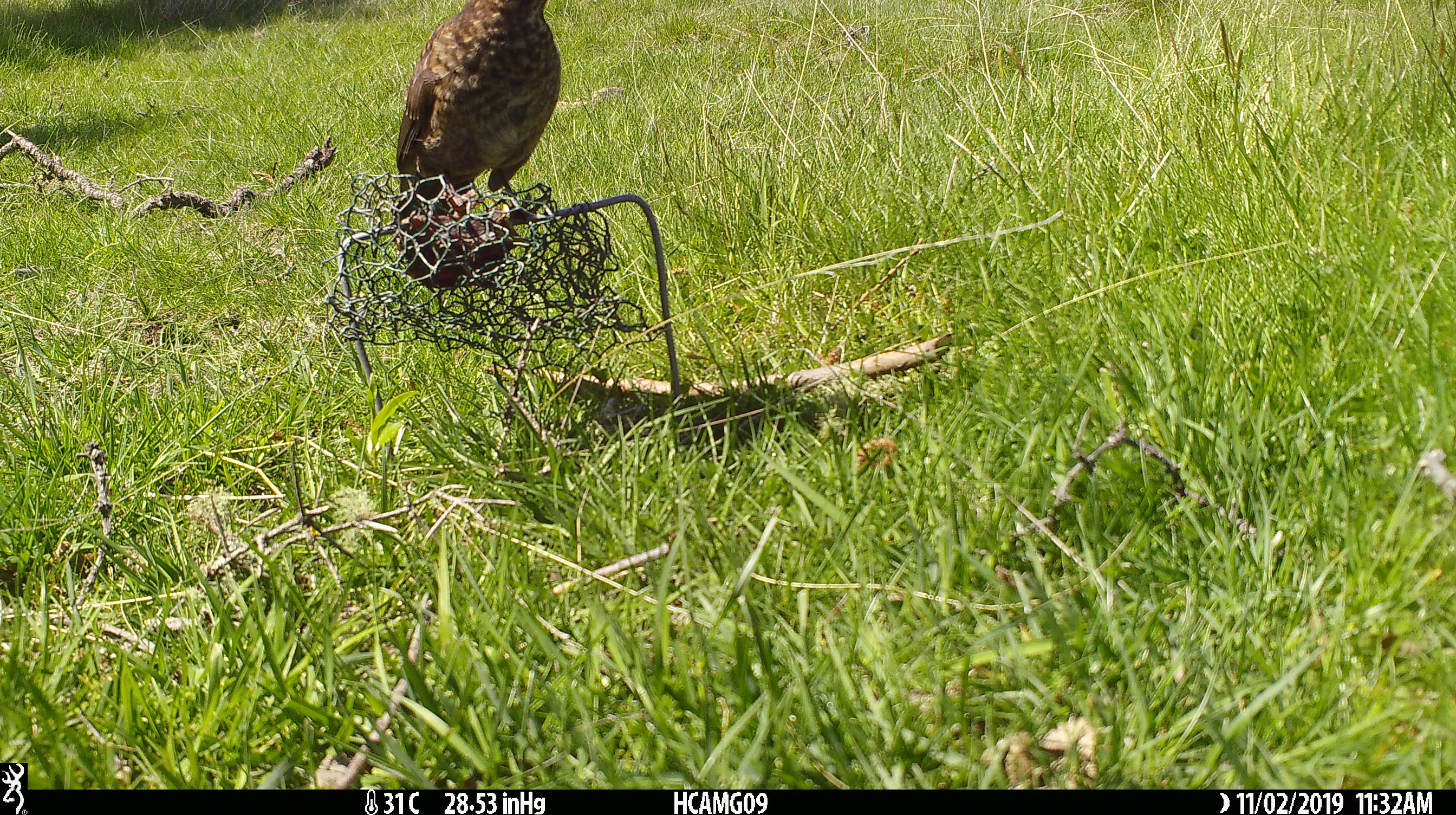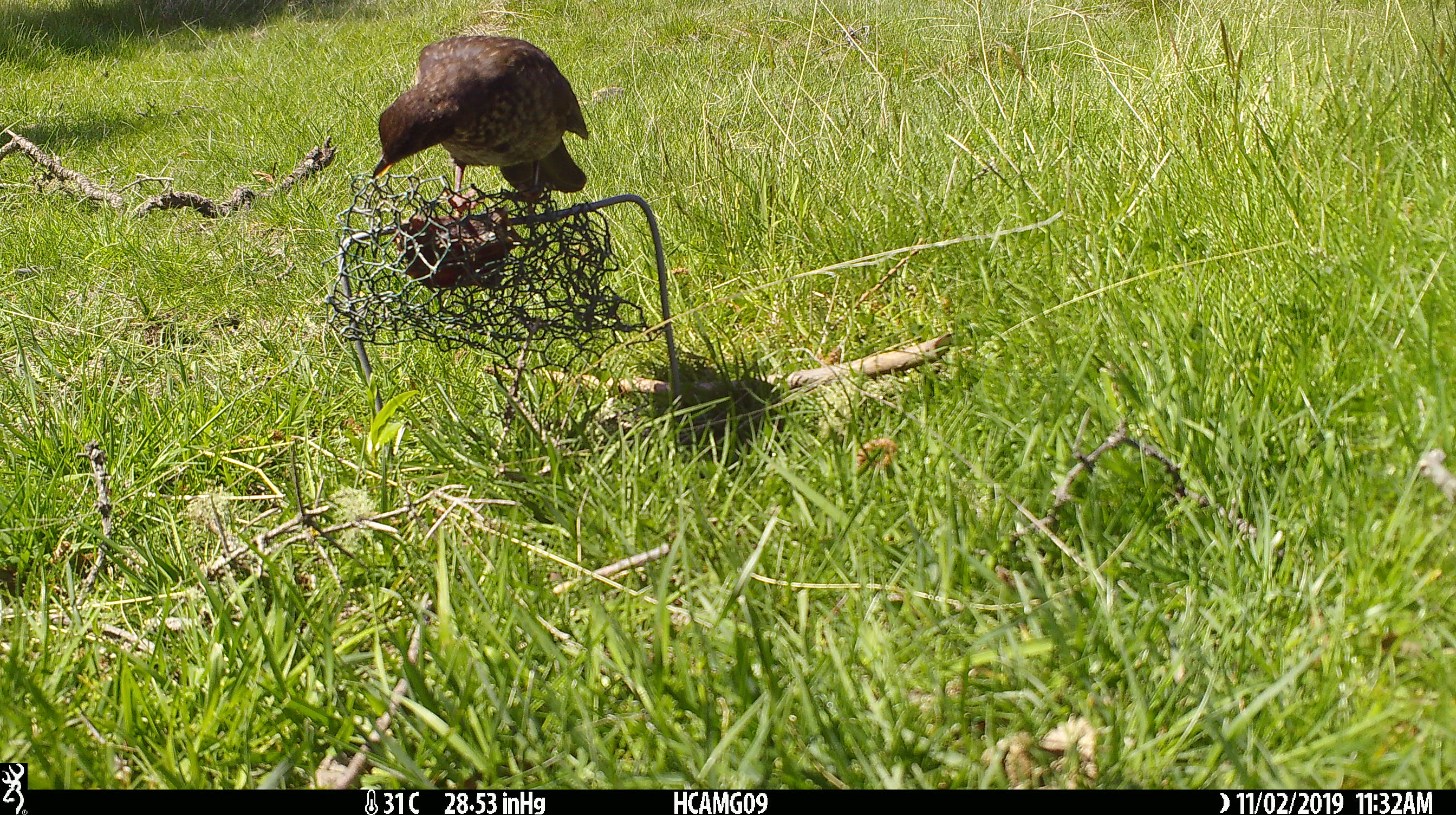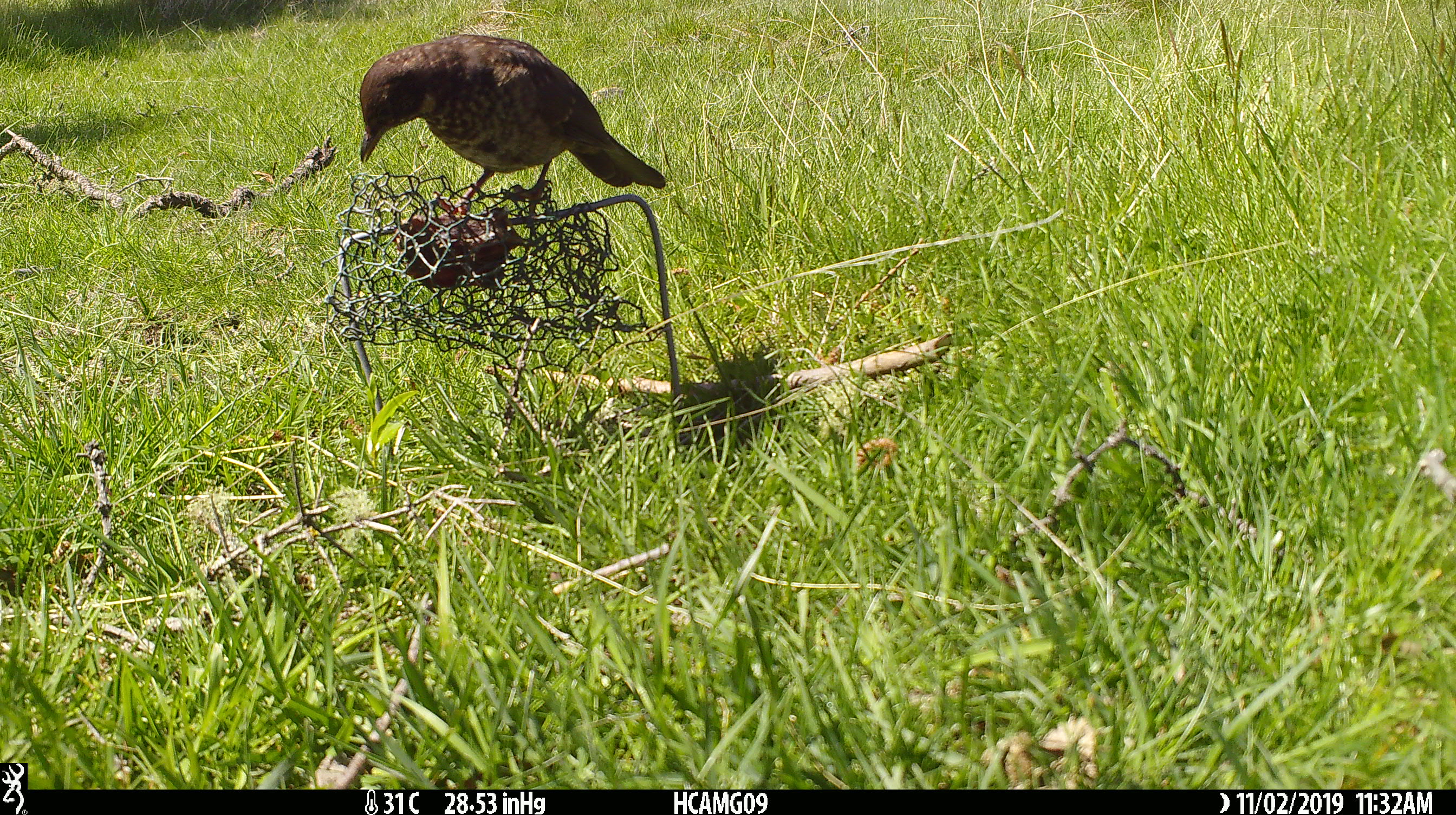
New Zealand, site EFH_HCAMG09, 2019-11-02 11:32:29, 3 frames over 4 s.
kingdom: Animalia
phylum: Chordata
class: Aves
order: Passeriformes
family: Turdidae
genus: Turdus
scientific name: Turdus merula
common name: eurasian blackbird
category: blackbird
Blackbird (eurasian blackbird) (Turdus merula).